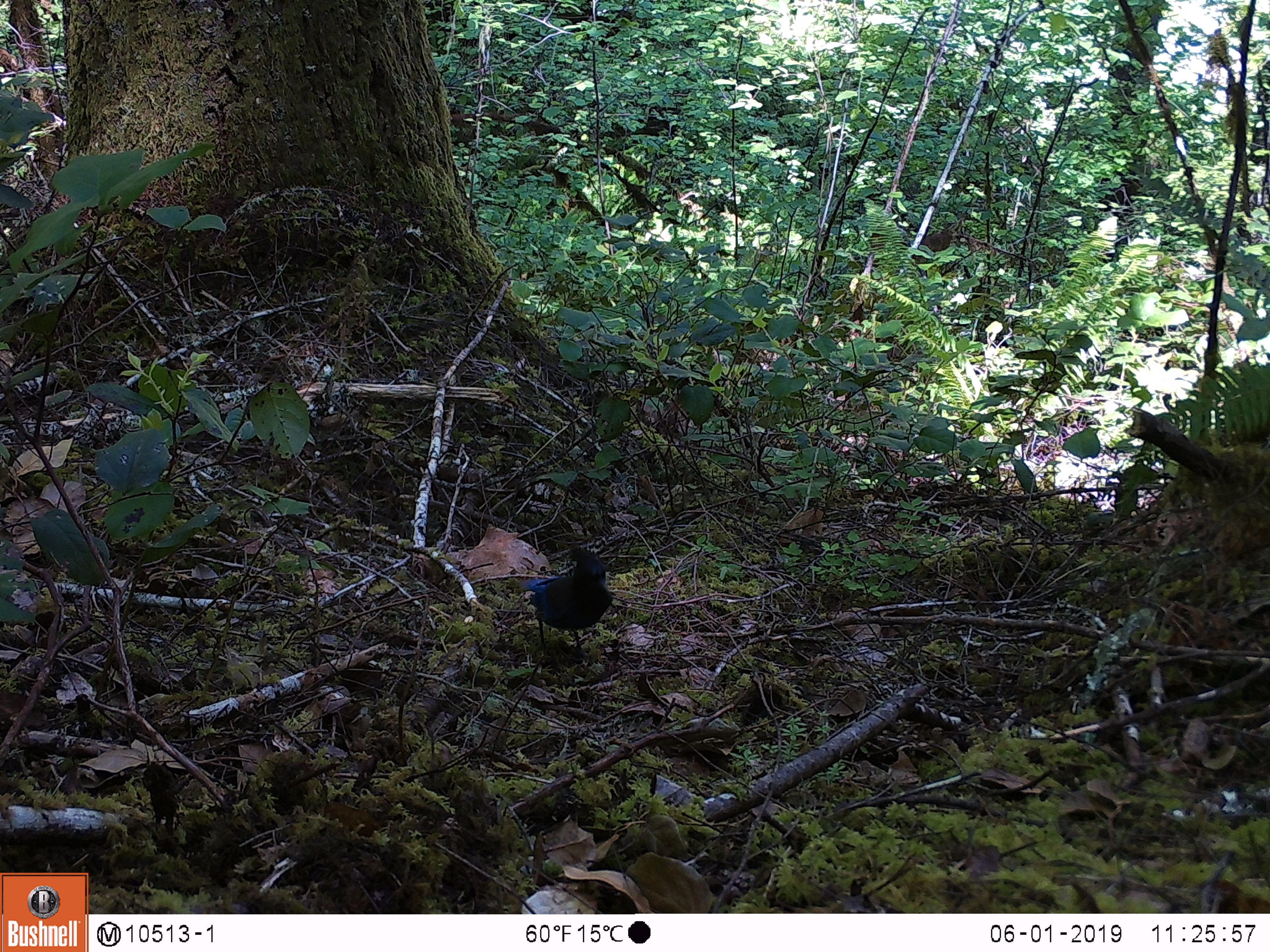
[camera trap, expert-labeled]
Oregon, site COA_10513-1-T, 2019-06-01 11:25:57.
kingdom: Animalia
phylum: Chordata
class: Aves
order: Passeriformes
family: Corvidae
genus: Cyanocitta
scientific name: Cyanocitta stelleri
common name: steller's jay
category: stellers jay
Stellers jay (steller's jay) (Cyanocitta stelleri).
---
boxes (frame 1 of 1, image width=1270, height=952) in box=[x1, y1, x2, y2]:
stellers jay: box=[515, 550, 619, 658]